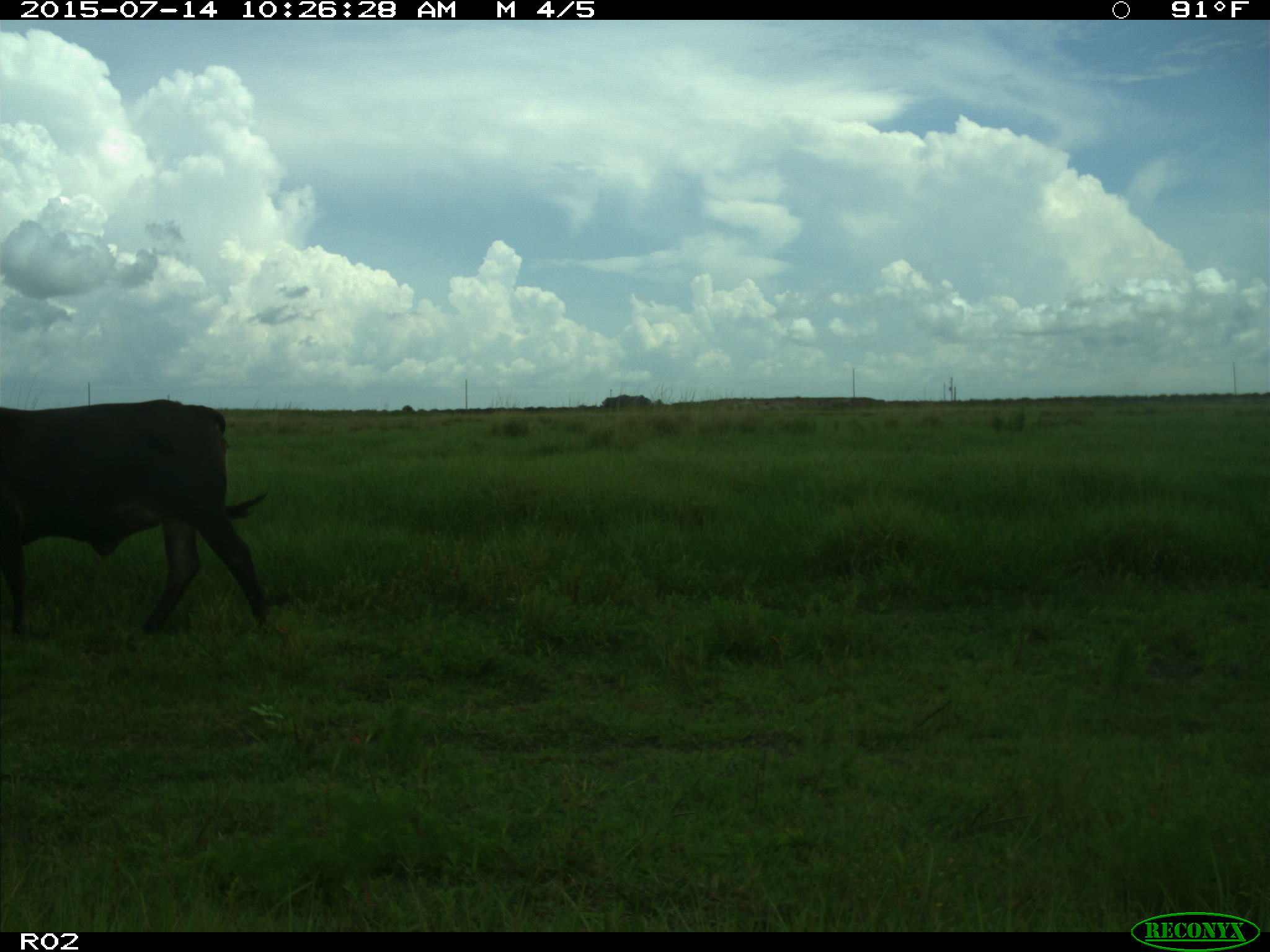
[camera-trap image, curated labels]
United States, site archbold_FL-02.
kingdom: Animalia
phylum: Chordata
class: Mammalia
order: Artiodactyla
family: Bovidae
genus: Bos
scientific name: Bos taurus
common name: domestic cow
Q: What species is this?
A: Bos taurus (domestic cow).